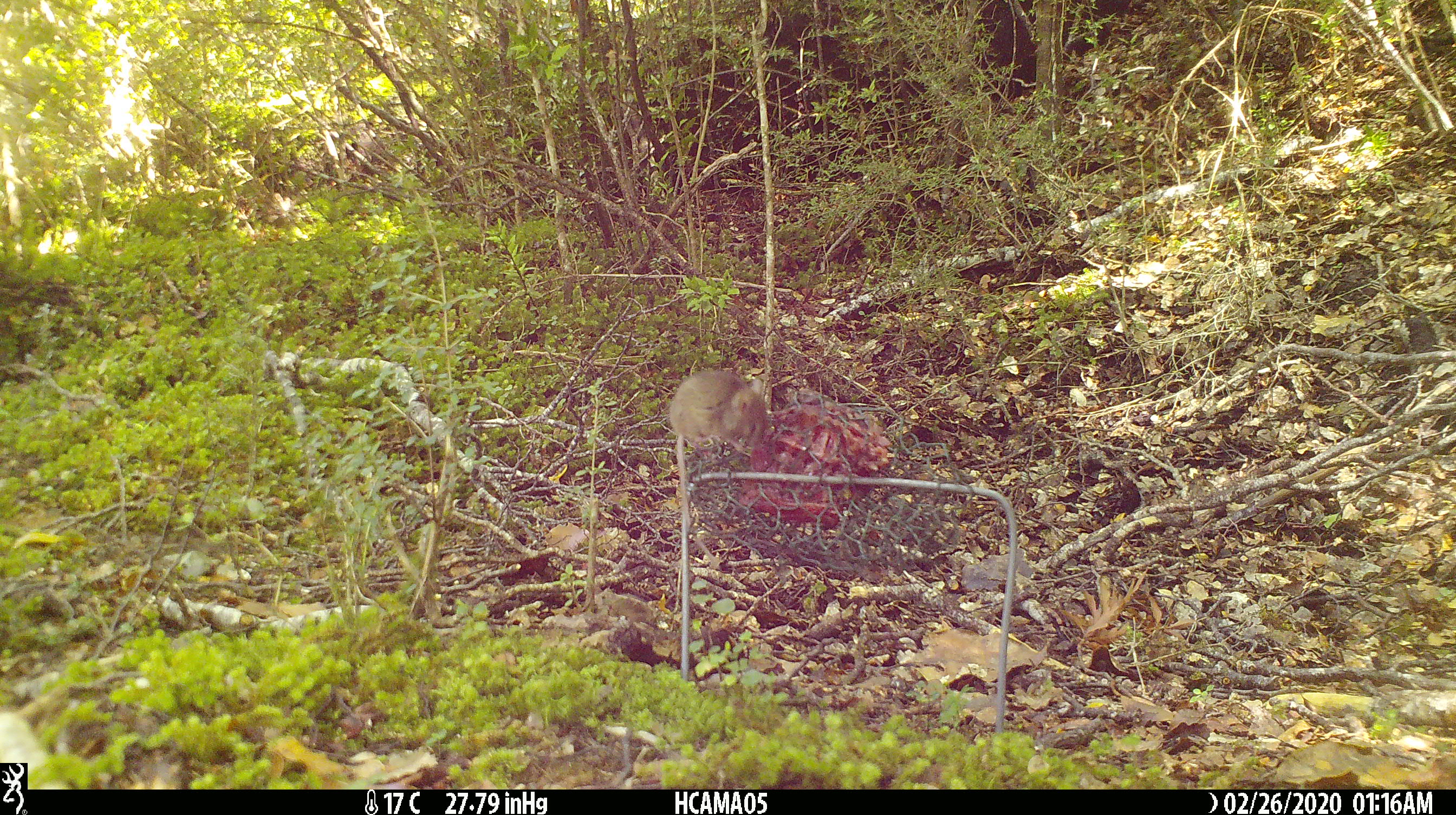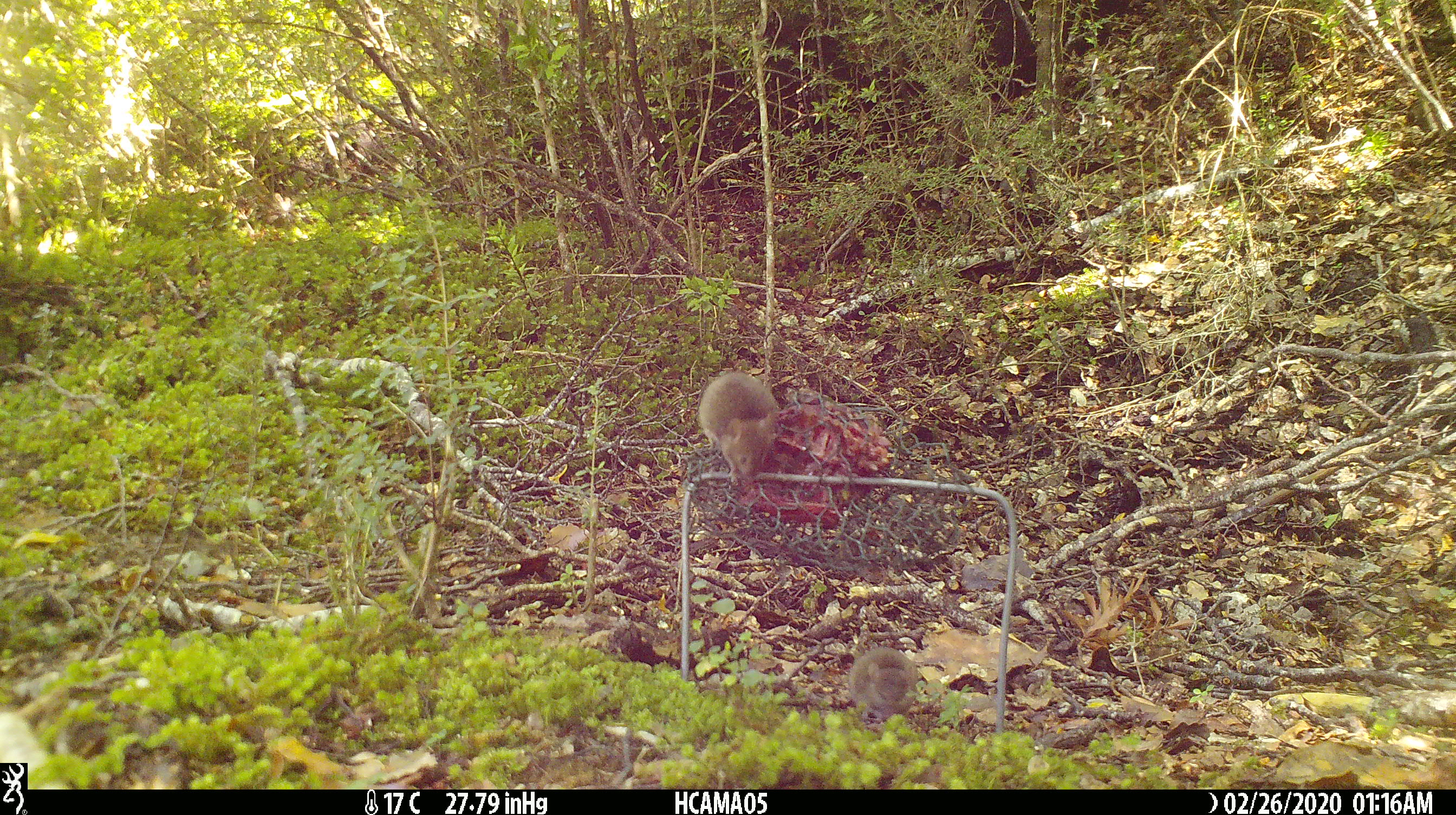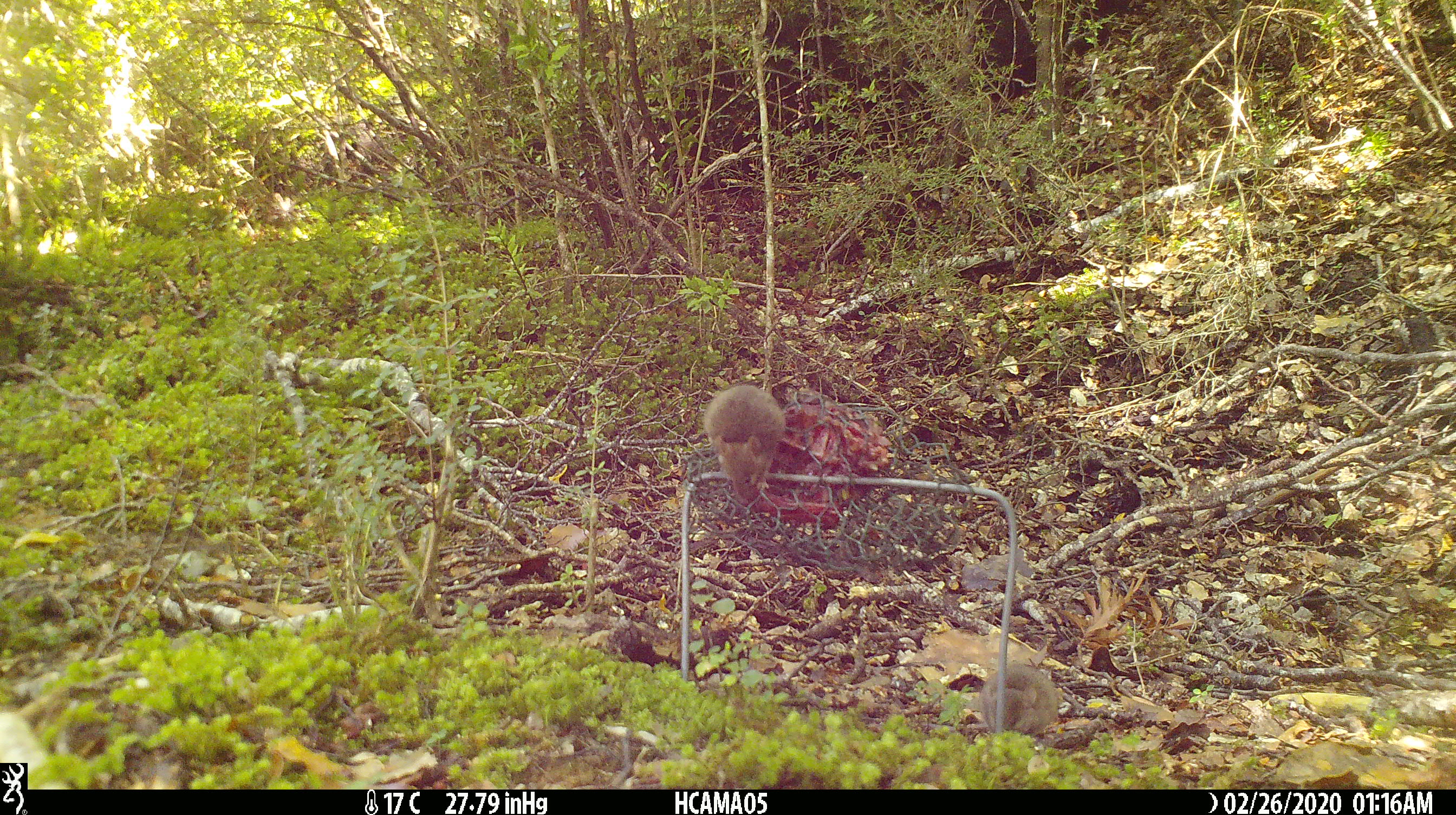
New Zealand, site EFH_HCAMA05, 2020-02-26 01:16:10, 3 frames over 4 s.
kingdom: Animalia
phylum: Chordata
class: Mammalia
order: Rodentia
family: Muridae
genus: Mus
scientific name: Mus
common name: mouse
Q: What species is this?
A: Mouse (Mus).